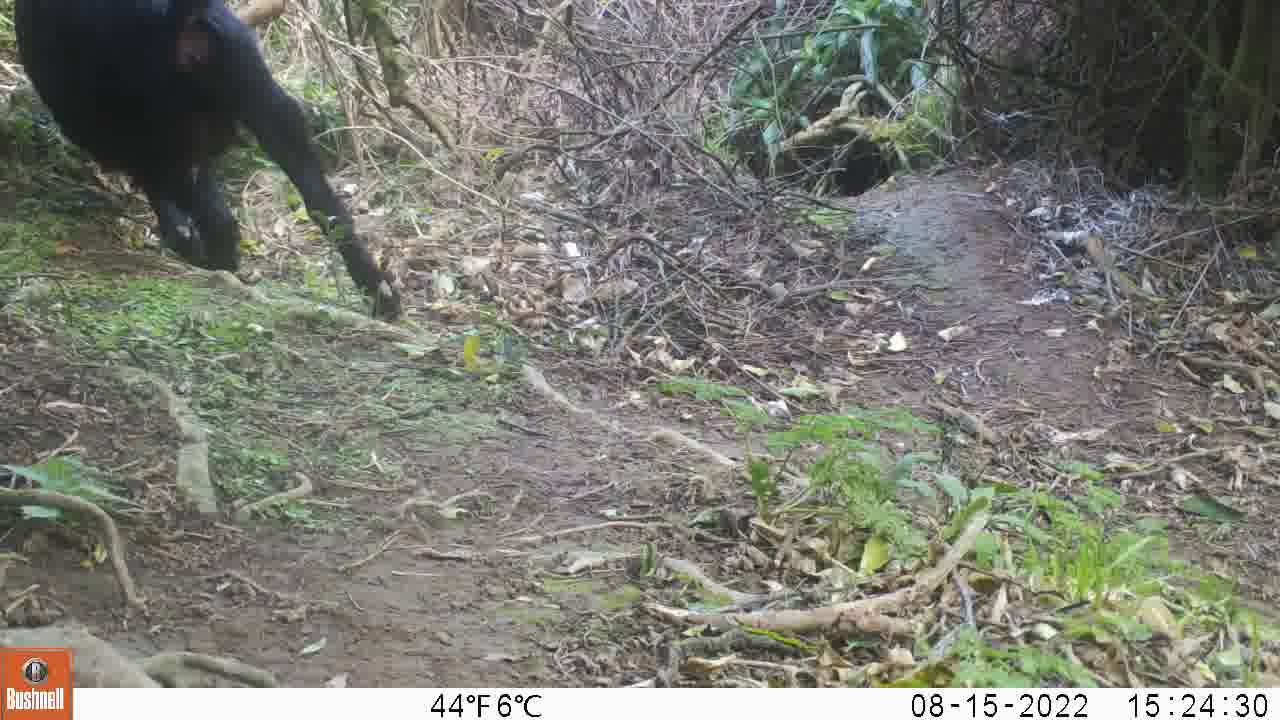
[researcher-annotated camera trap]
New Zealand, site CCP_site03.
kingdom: Animalia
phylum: Chordata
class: Mammalia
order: Artiodactyla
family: Bovidae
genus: Capra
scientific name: Capra hircus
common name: goat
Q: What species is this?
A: Goat (Capra hircus).